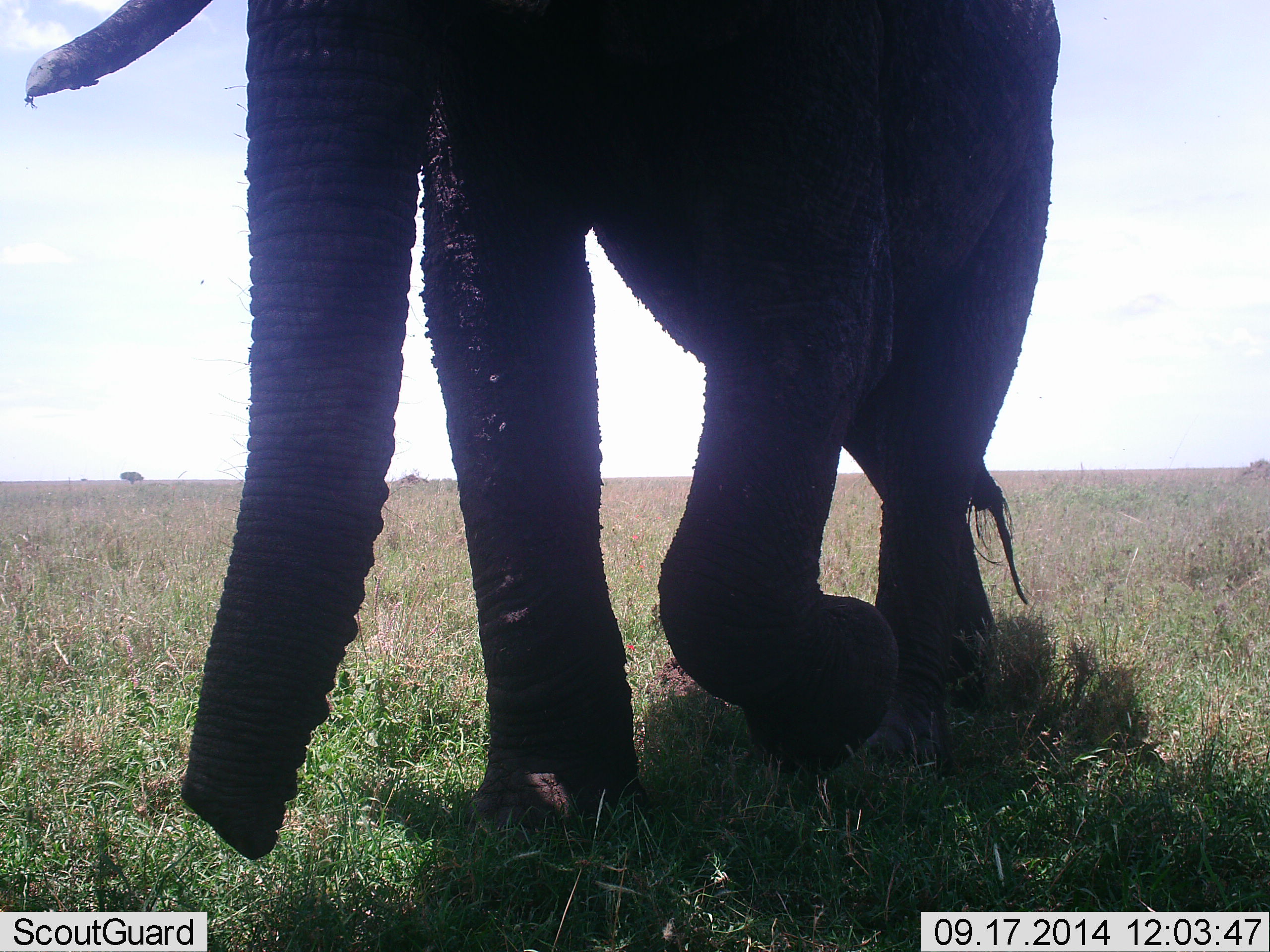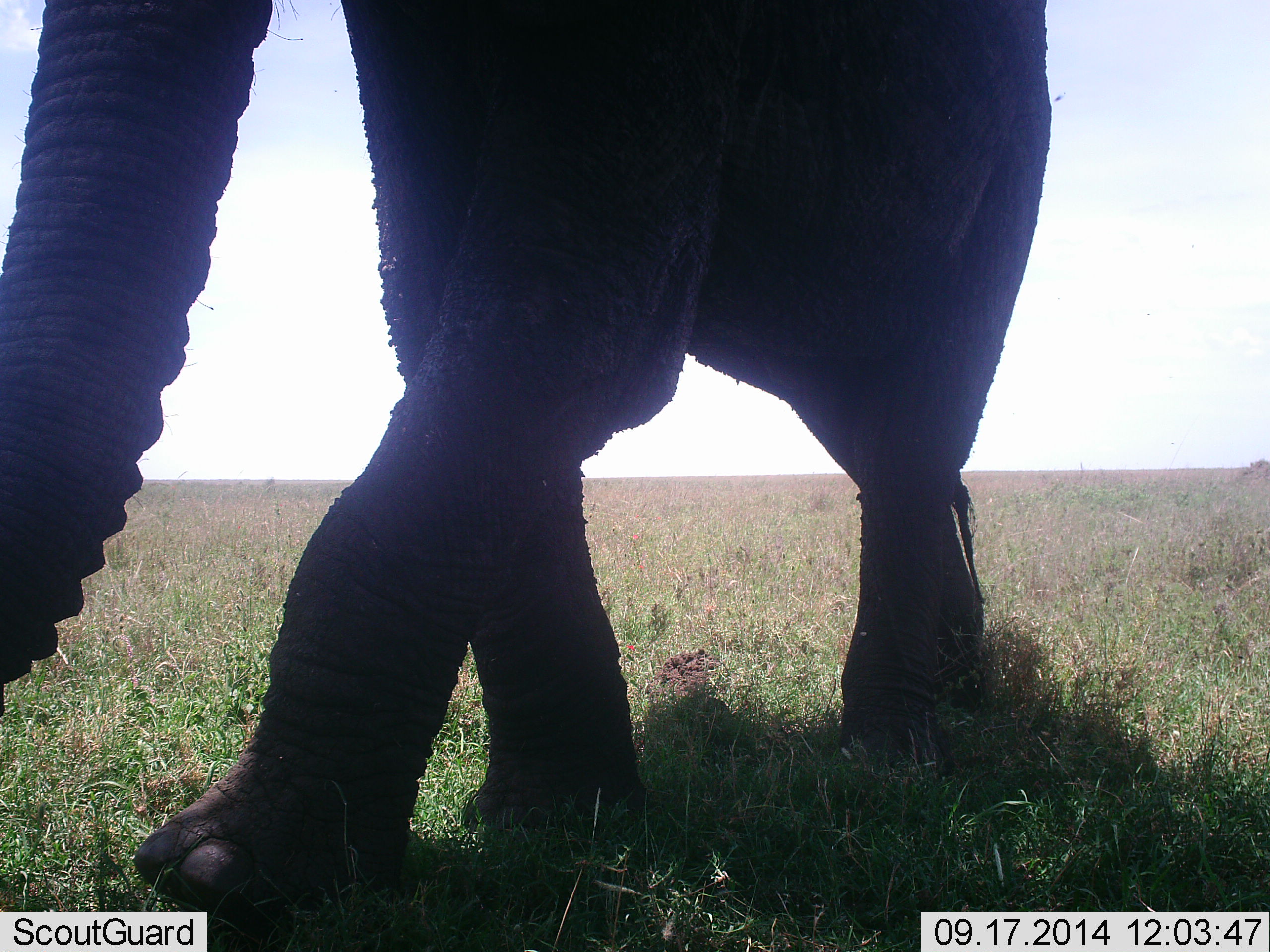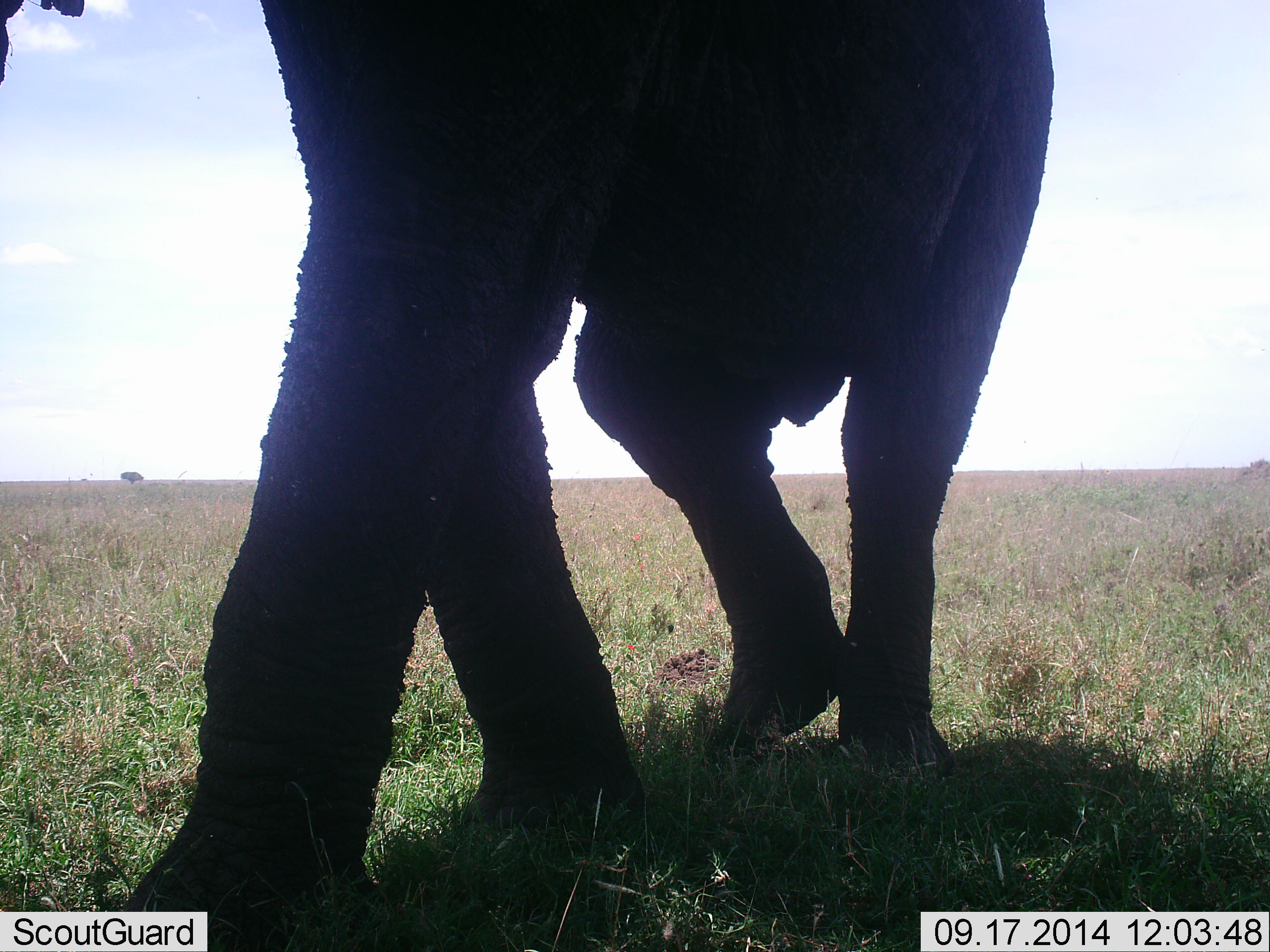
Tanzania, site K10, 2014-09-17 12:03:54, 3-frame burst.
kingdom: Animalia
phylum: Chordata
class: Mammalia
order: Proboscidea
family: Elephantidae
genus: Loxodonta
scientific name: Loxodonta africana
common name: african bush elephant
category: elephant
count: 1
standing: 15%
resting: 0%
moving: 85%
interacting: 0%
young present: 0%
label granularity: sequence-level